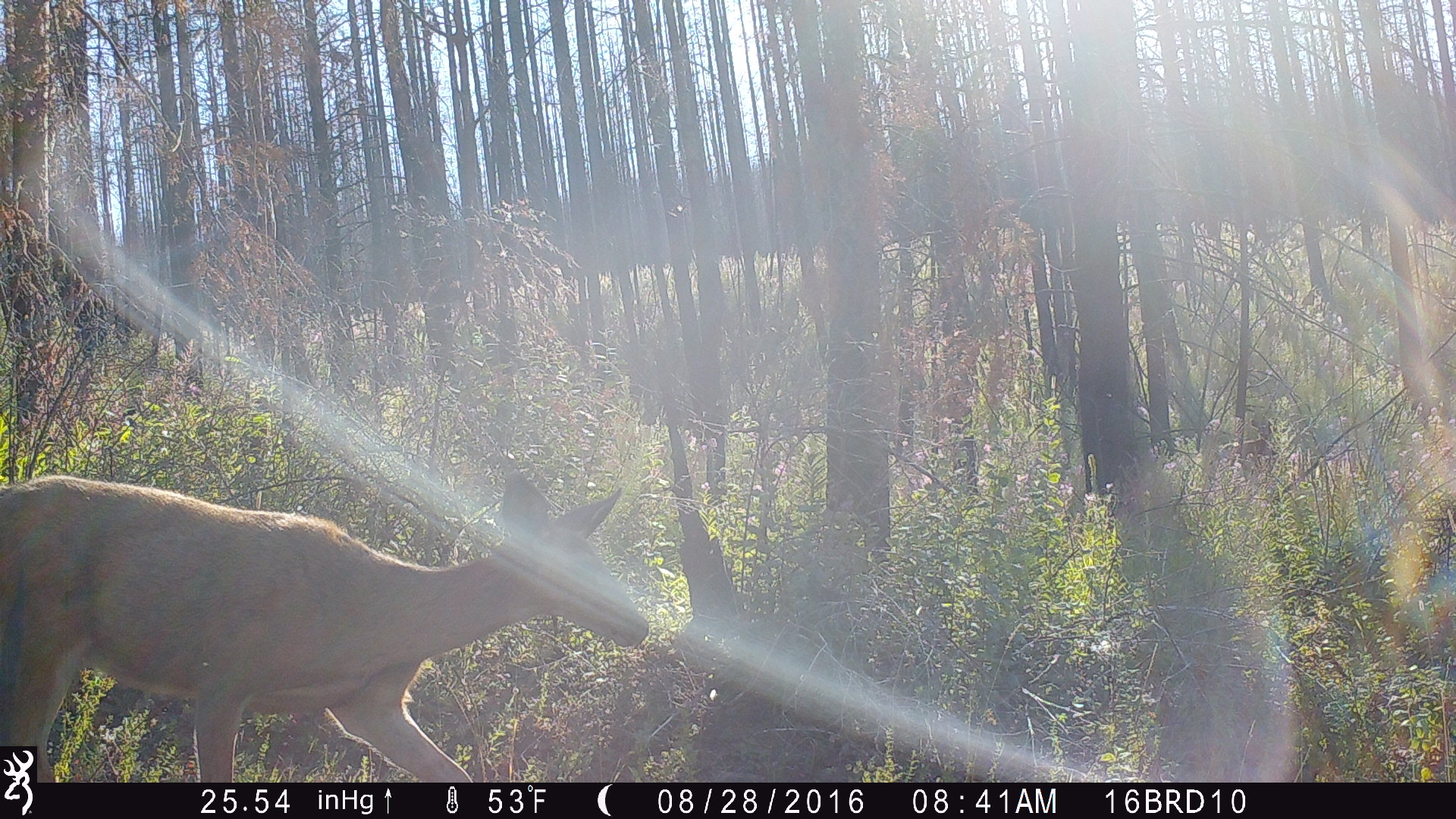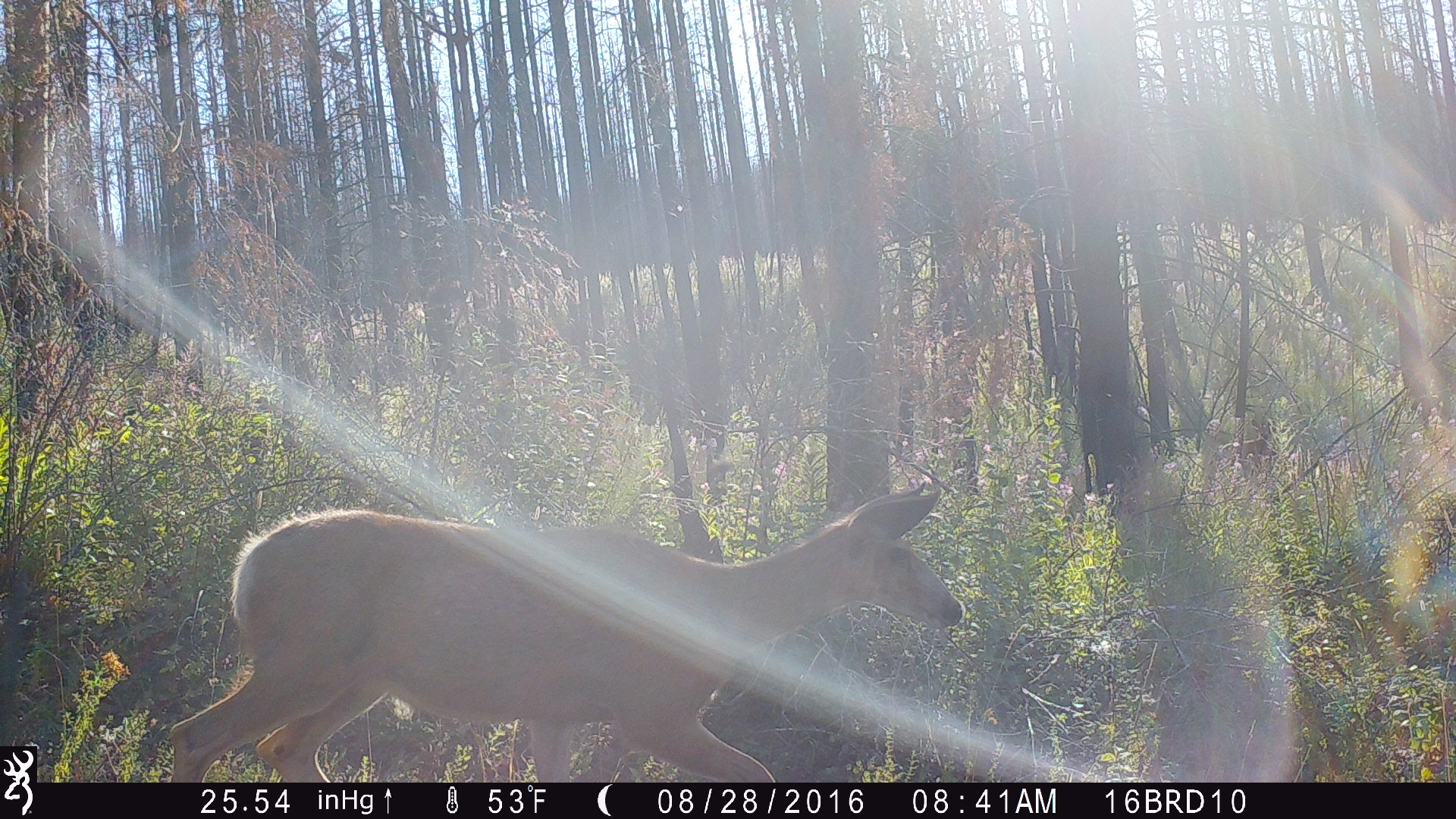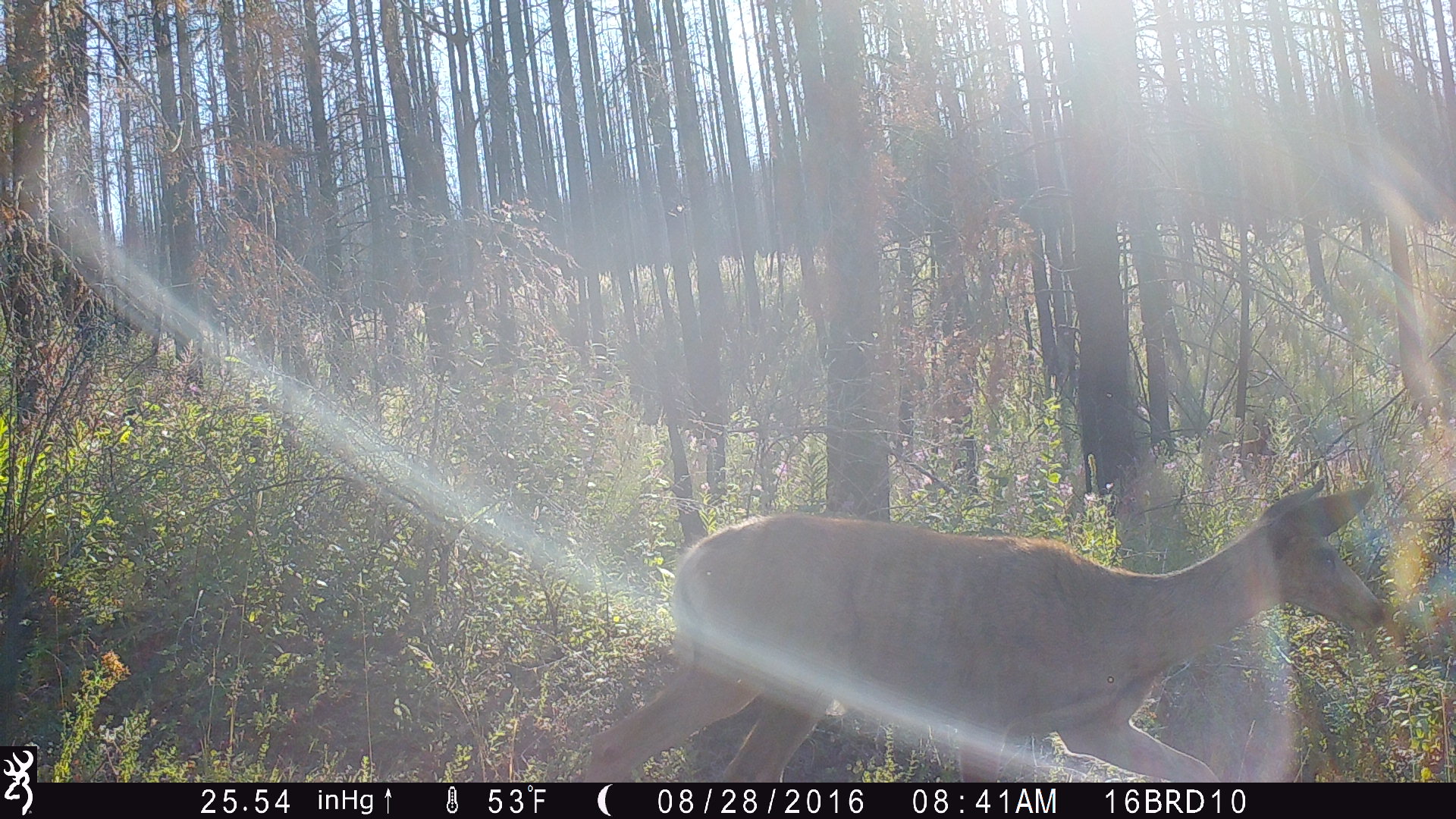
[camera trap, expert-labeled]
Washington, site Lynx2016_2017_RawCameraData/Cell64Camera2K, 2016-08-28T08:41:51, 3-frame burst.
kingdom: Animalia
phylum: Chordata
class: Mammalia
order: Artiodactyla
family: Cervidae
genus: Odocoileus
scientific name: Odocoileus hemionus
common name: mule deer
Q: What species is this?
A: Odocoileus hemionus (mule deer).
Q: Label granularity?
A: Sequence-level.